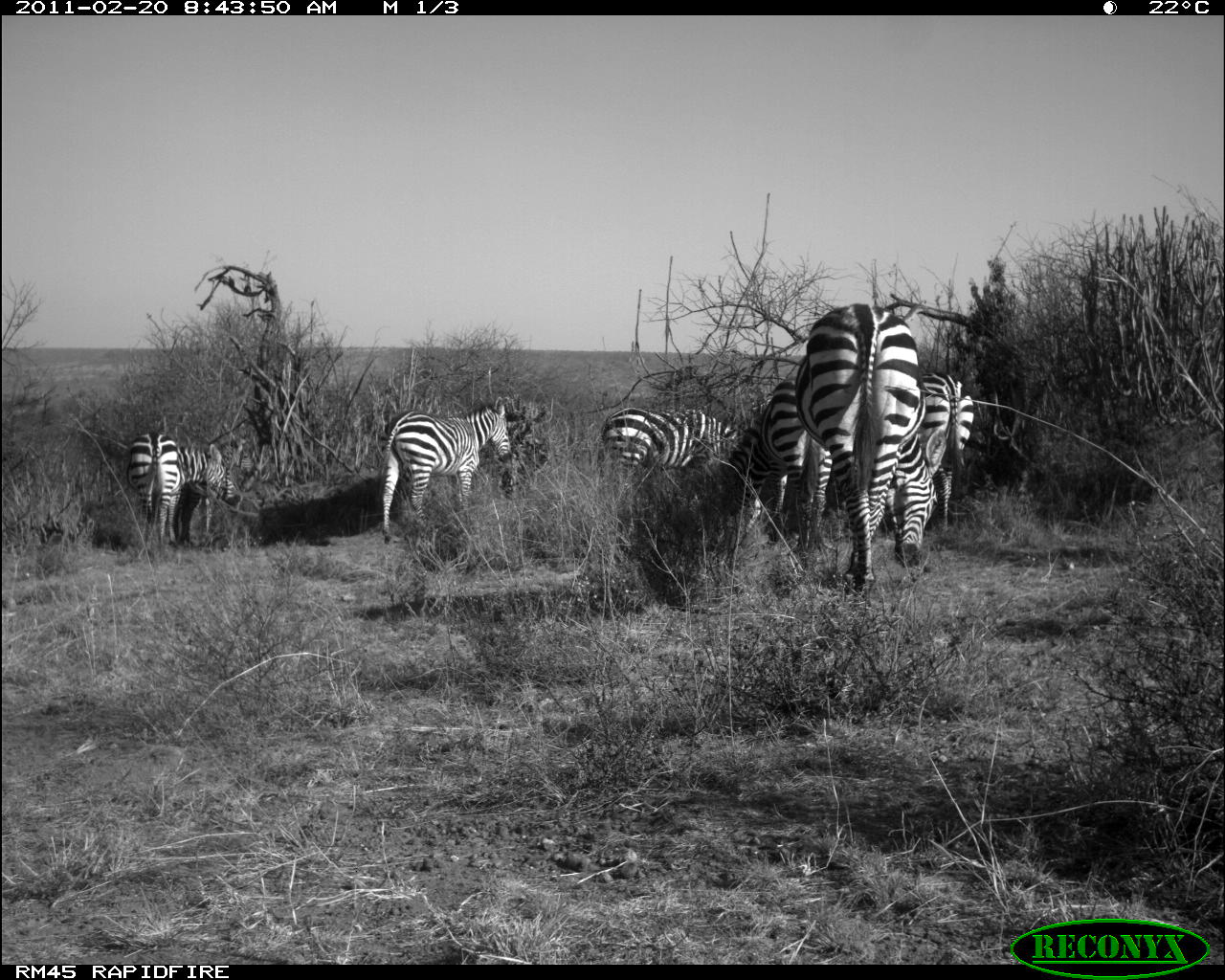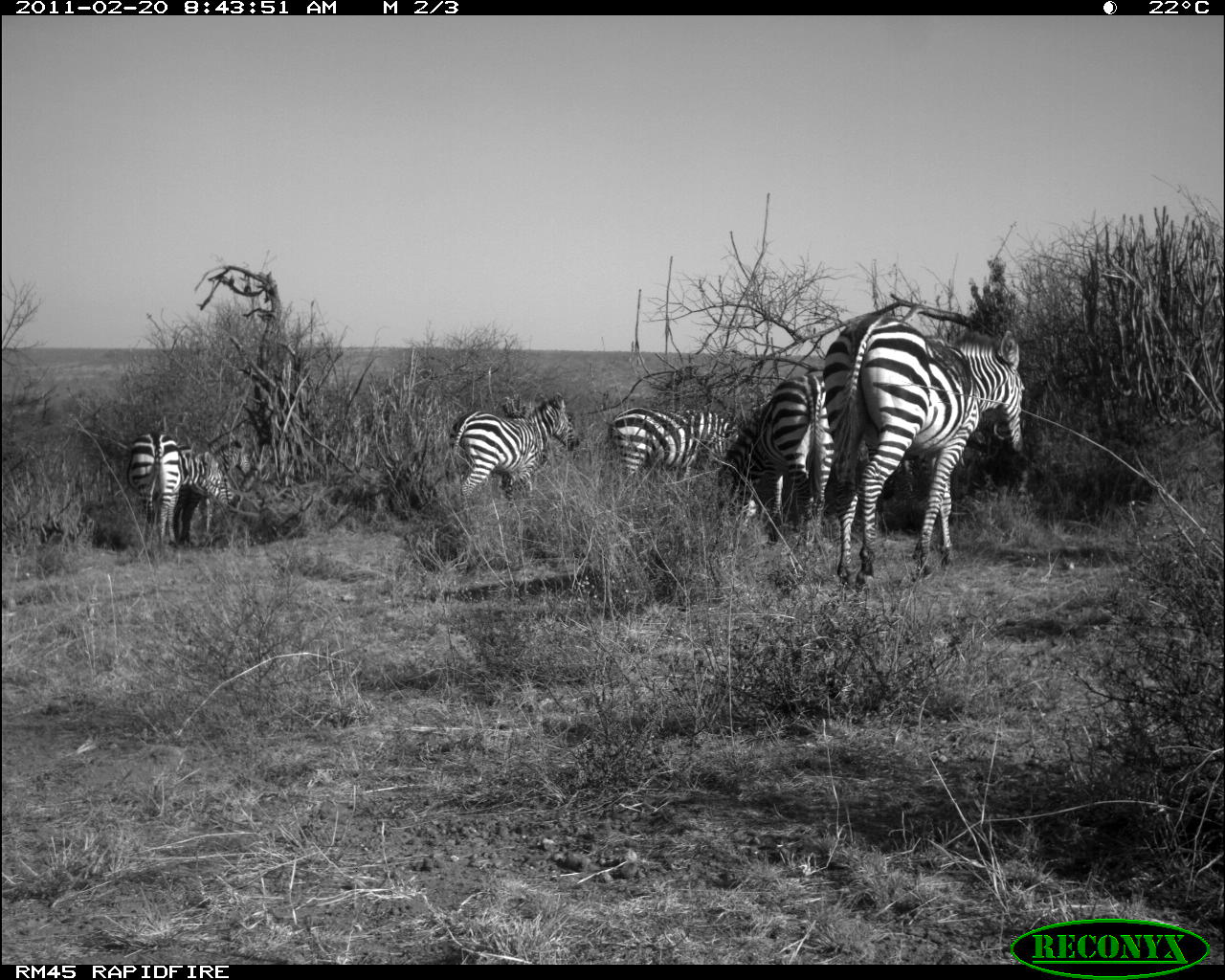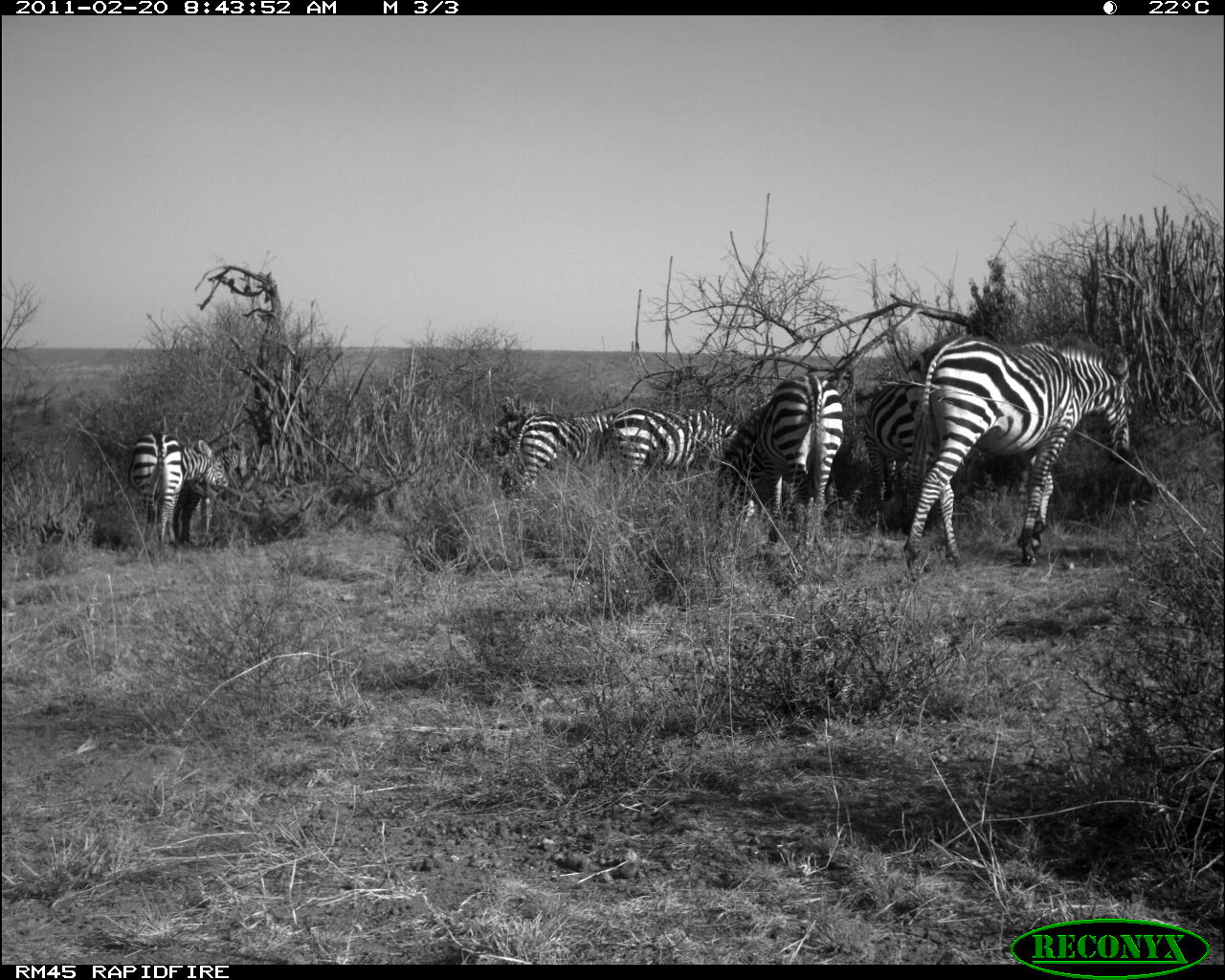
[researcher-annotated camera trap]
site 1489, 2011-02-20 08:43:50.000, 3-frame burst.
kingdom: Animalia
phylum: Chordata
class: Mammalia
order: Perissodactyla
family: Equidae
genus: Equus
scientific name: Equus quagga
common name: plains zebra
Equus quagga (plains zebra), count 7.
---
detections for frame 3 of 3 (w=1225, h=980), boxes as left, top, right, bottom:
equus quagga: 903, 333, 1135, 581; 715, 373, 844, 559; 127, 432, 229, 547; 862, 380, 939, 502; 609, 407, 737, 475; 515, 412, 614, 489; 181, 440, 249, 547